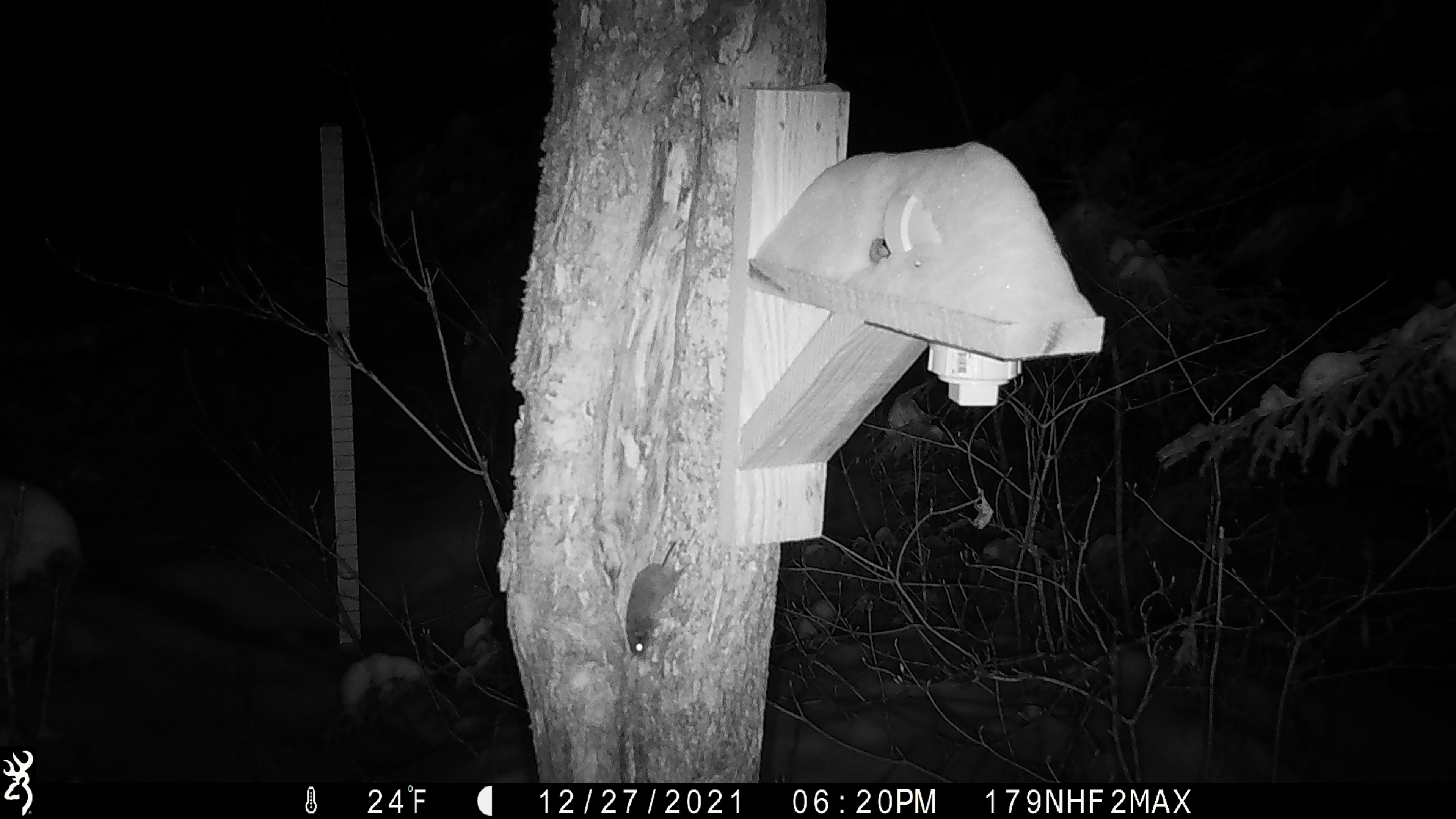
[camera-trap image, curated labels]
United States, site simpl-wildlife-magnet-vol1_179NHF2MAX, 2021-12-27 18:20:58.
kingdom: Animalia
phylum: Chordata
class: Mammalia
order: Rodentia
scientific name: Rodentia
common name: mouse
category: mouse sp.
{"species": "mouse sp. (mouse) (Rodentia)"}